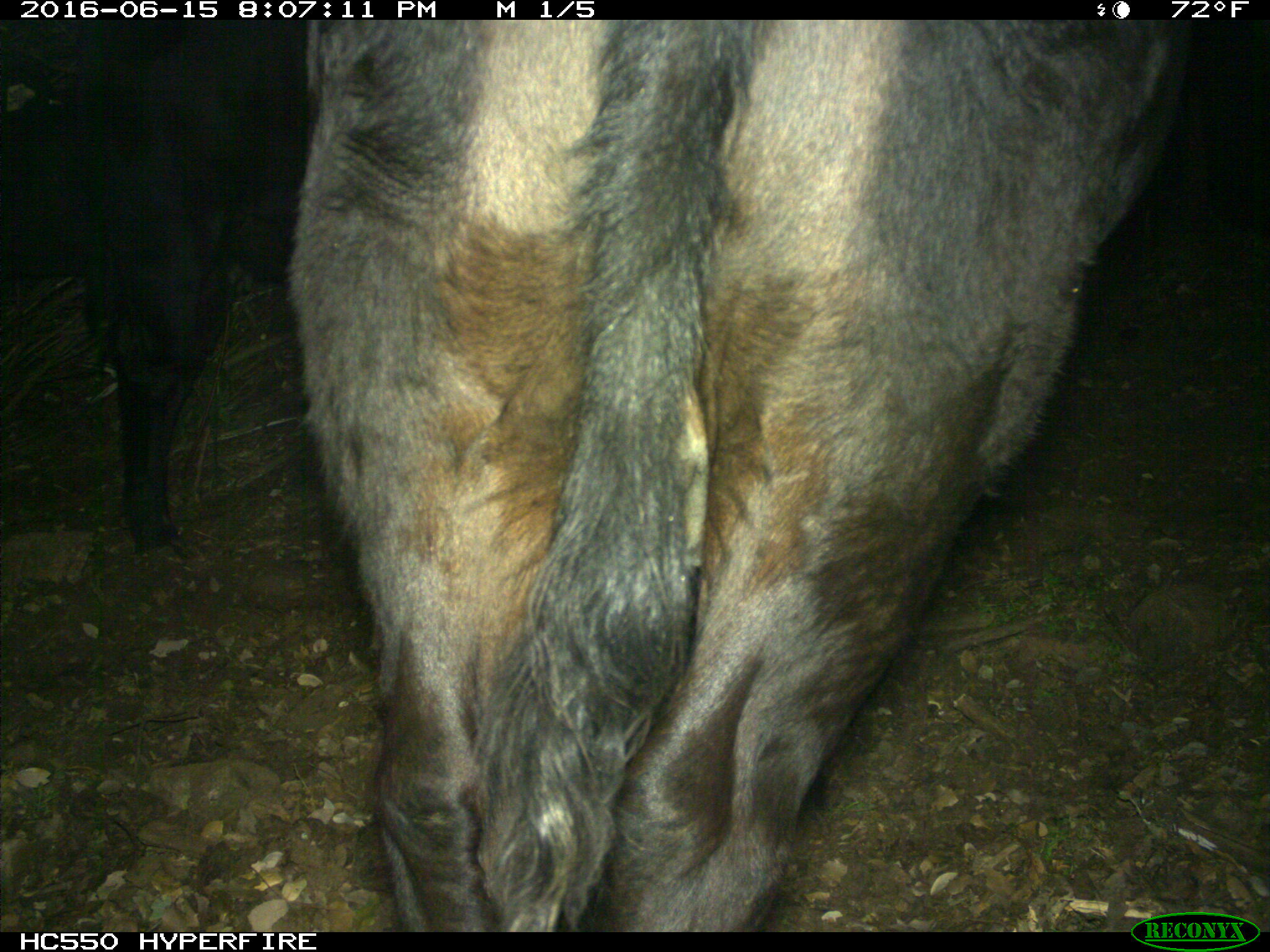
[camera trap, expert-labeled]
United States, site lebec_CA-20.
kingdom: Animalia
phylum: Chordata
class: Mammalia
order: Artiodactyla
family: Bovidae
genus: Bos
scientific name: Bos taurus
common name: domestic cow